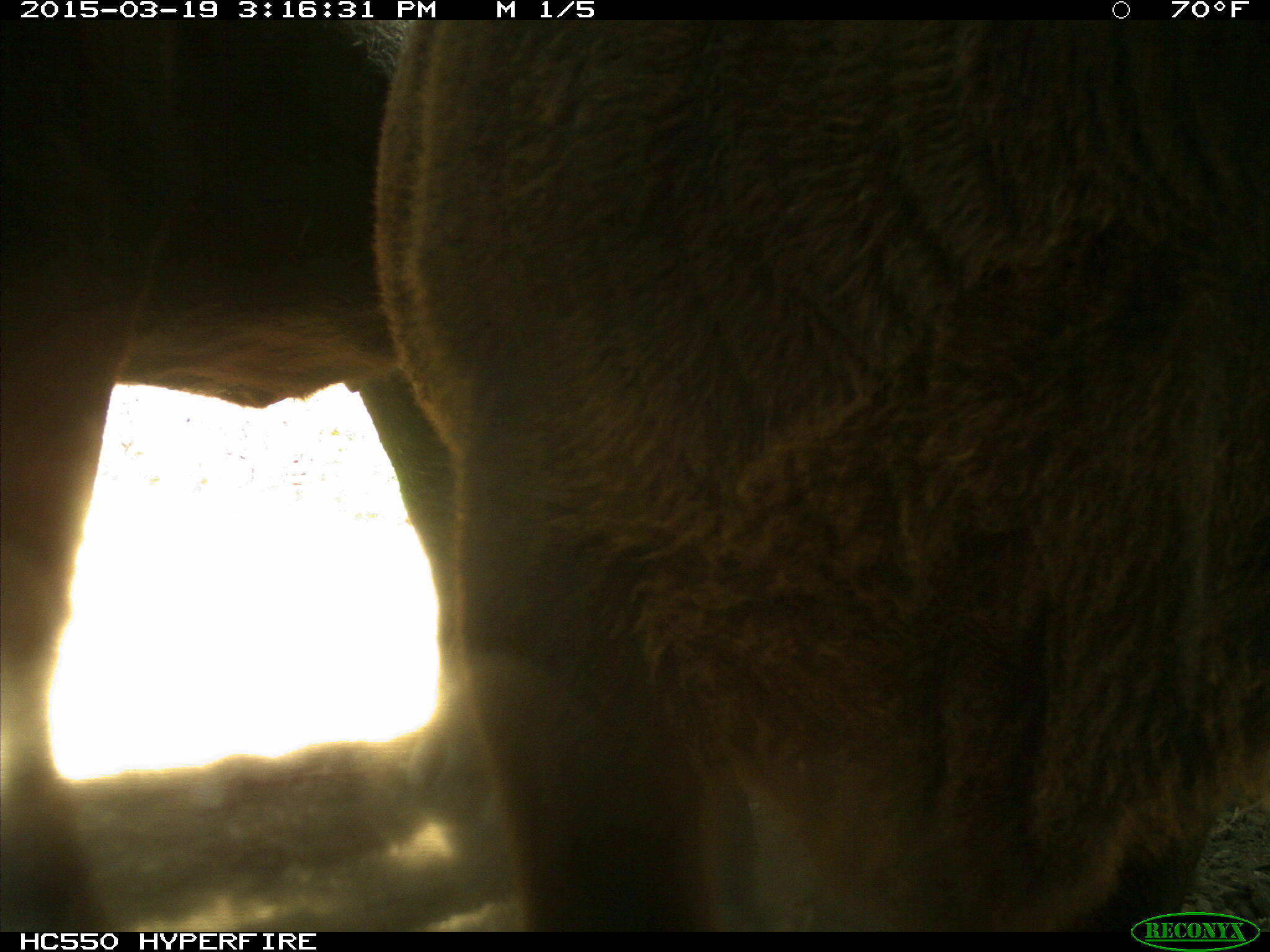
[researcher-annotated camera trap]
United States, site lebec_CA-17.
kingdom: Animalia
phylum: Chordata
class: Mammalia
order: Artiodactyla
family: Bovidae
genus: Bos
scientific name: Bos taurus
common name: domestic cow